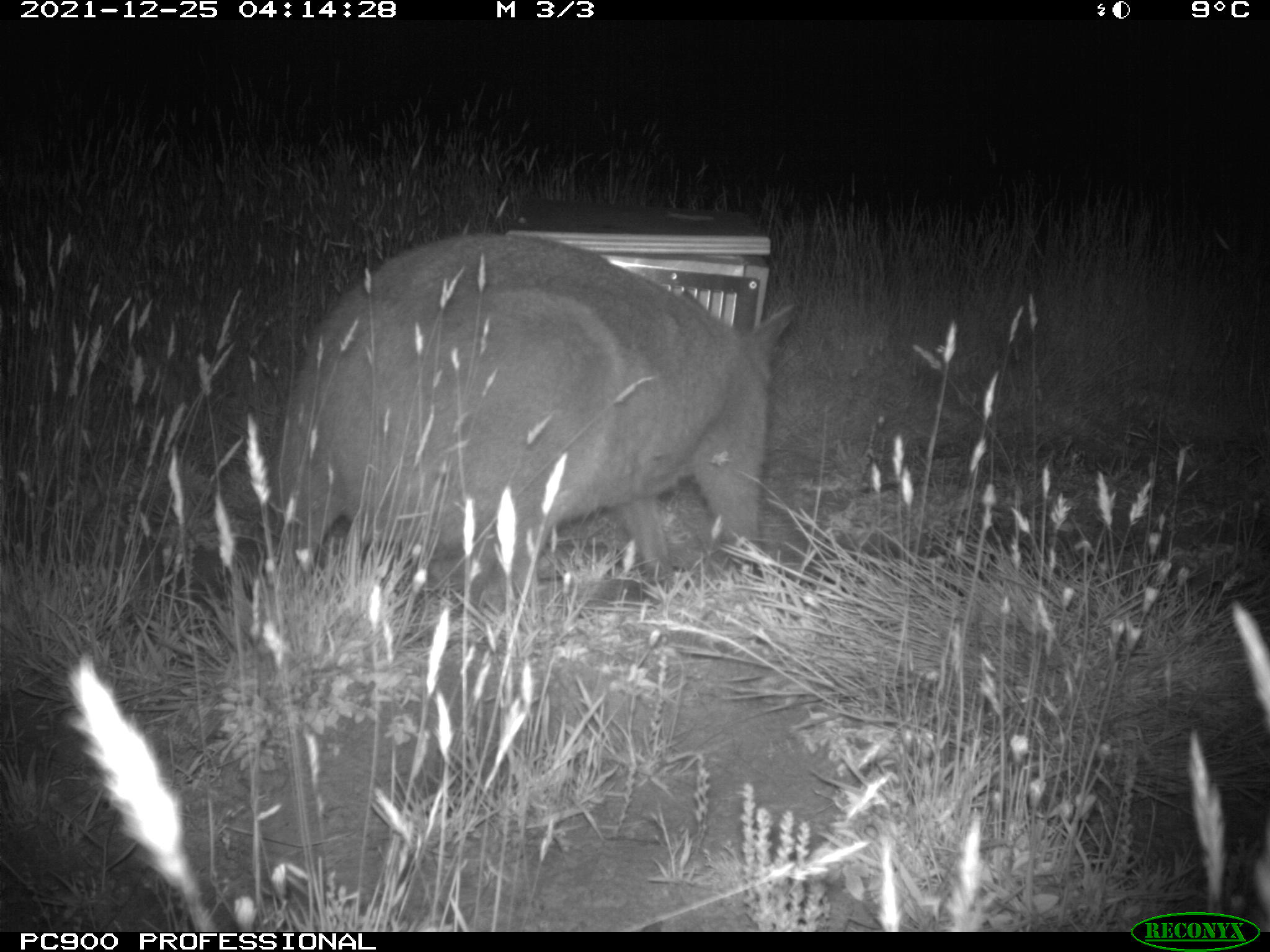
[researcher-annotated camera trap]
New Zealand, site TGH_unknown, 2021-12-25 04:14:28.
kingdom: Animalia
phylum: Chordata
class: Mammalia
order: Diprotodontia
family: Macropodidae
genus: Notamacropus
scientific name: Notamacropus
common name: wallaby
Wallaby (Notamacropus).